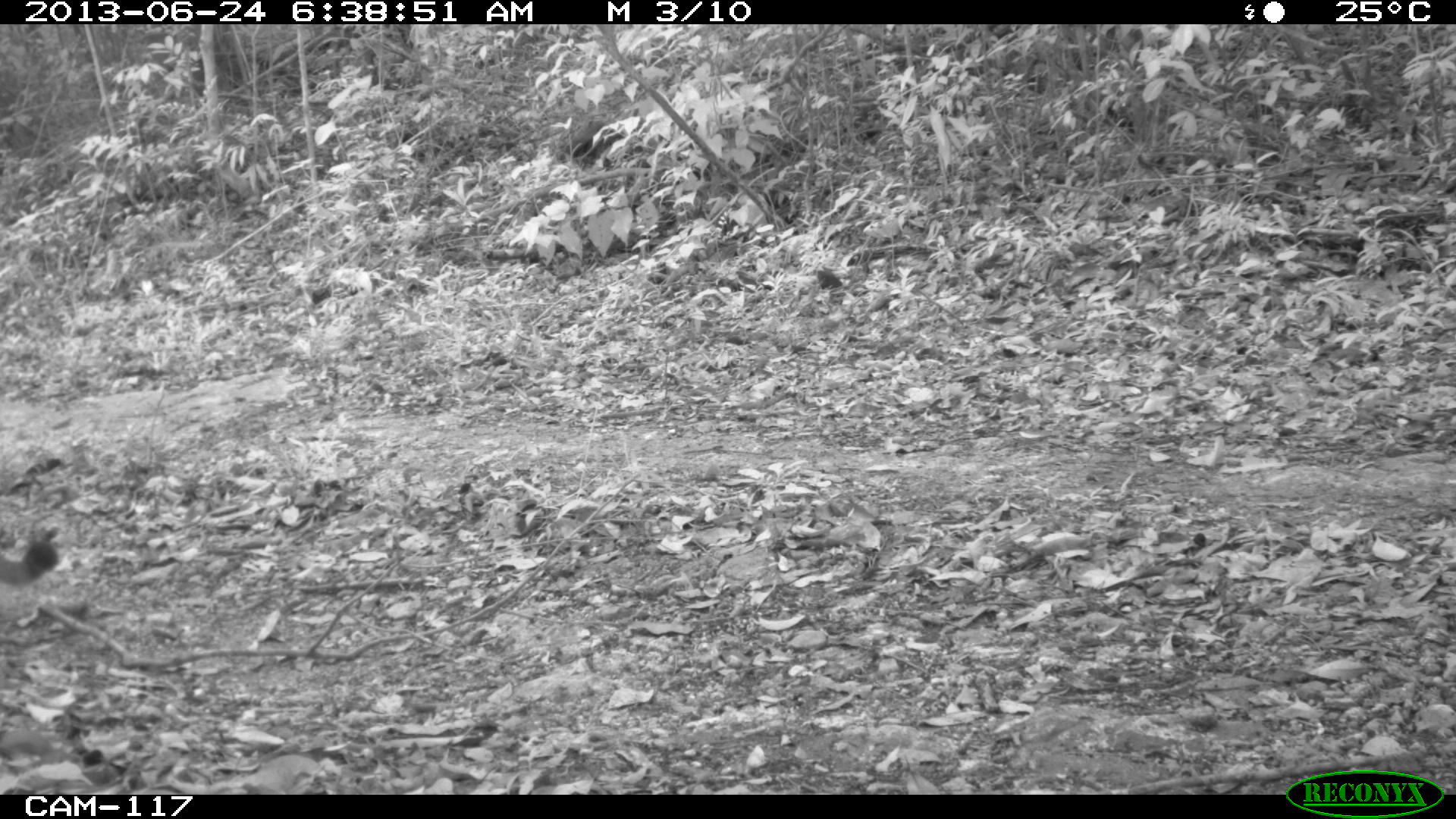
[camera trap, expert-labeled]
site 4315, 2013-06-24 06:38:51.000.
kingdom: Animalia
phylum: Chordata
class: Mammalia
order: Carnivora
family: Felidae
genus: Puma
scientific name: Puma concolor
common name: mountain lion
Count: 1.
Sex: male.